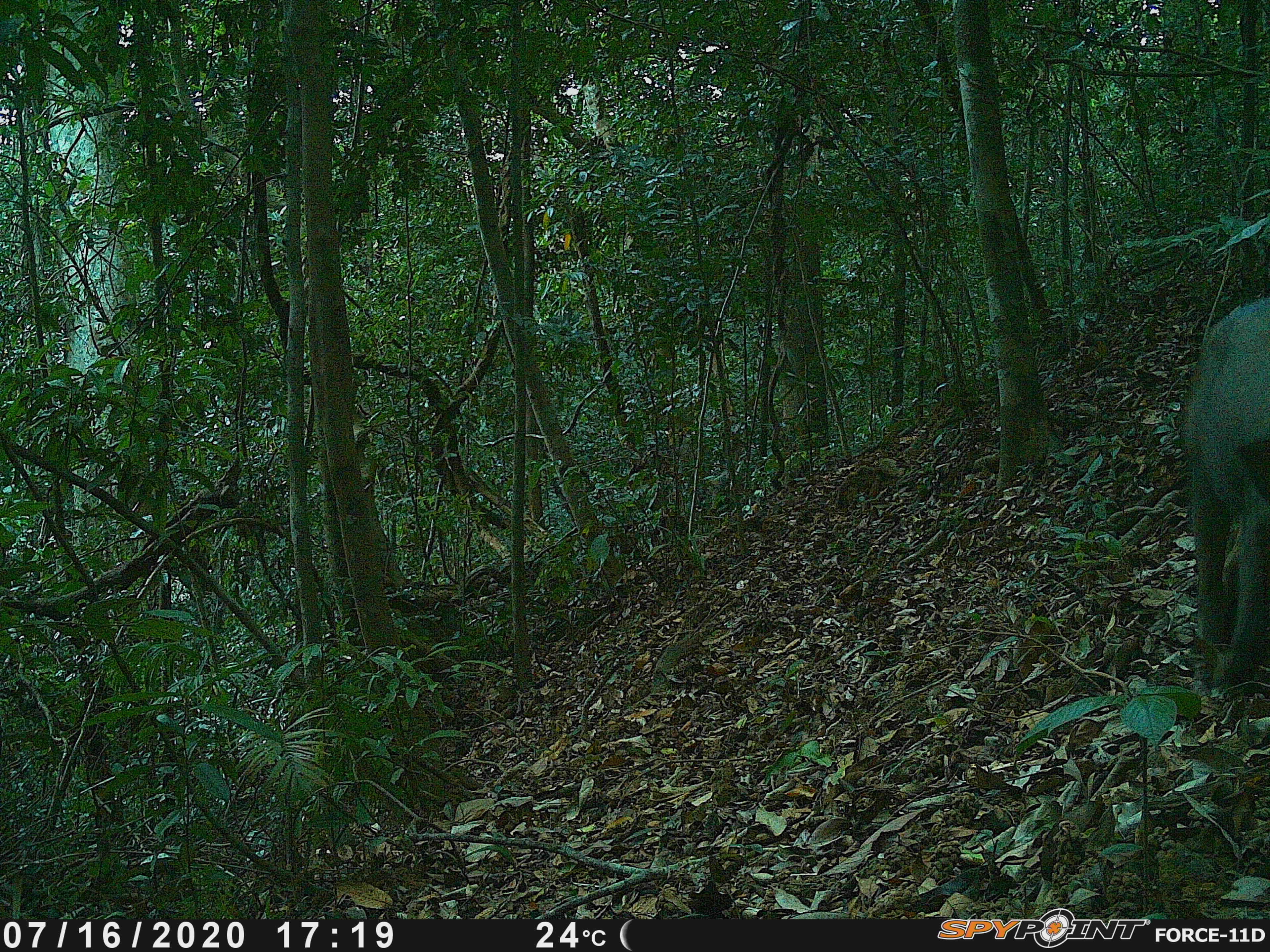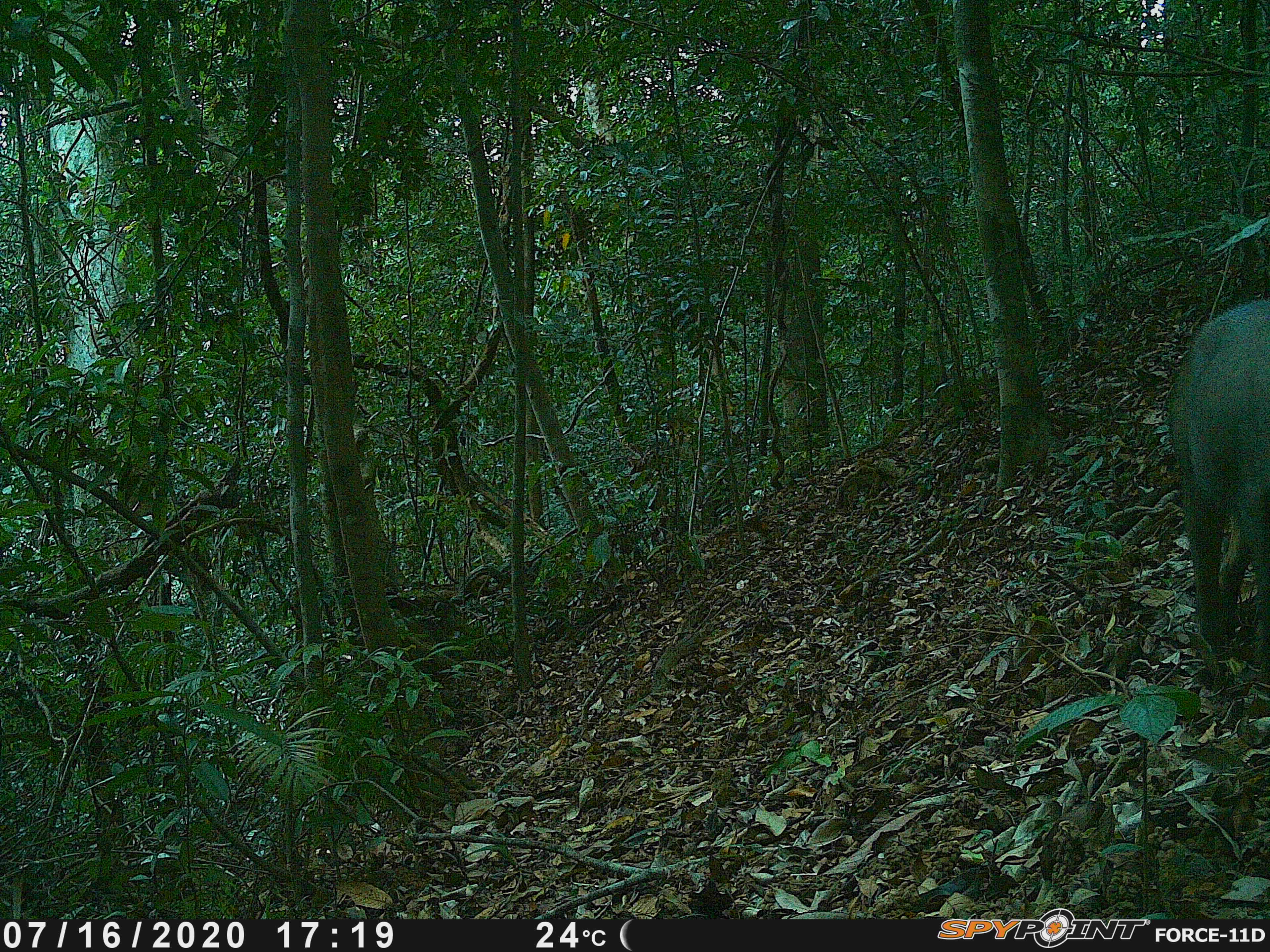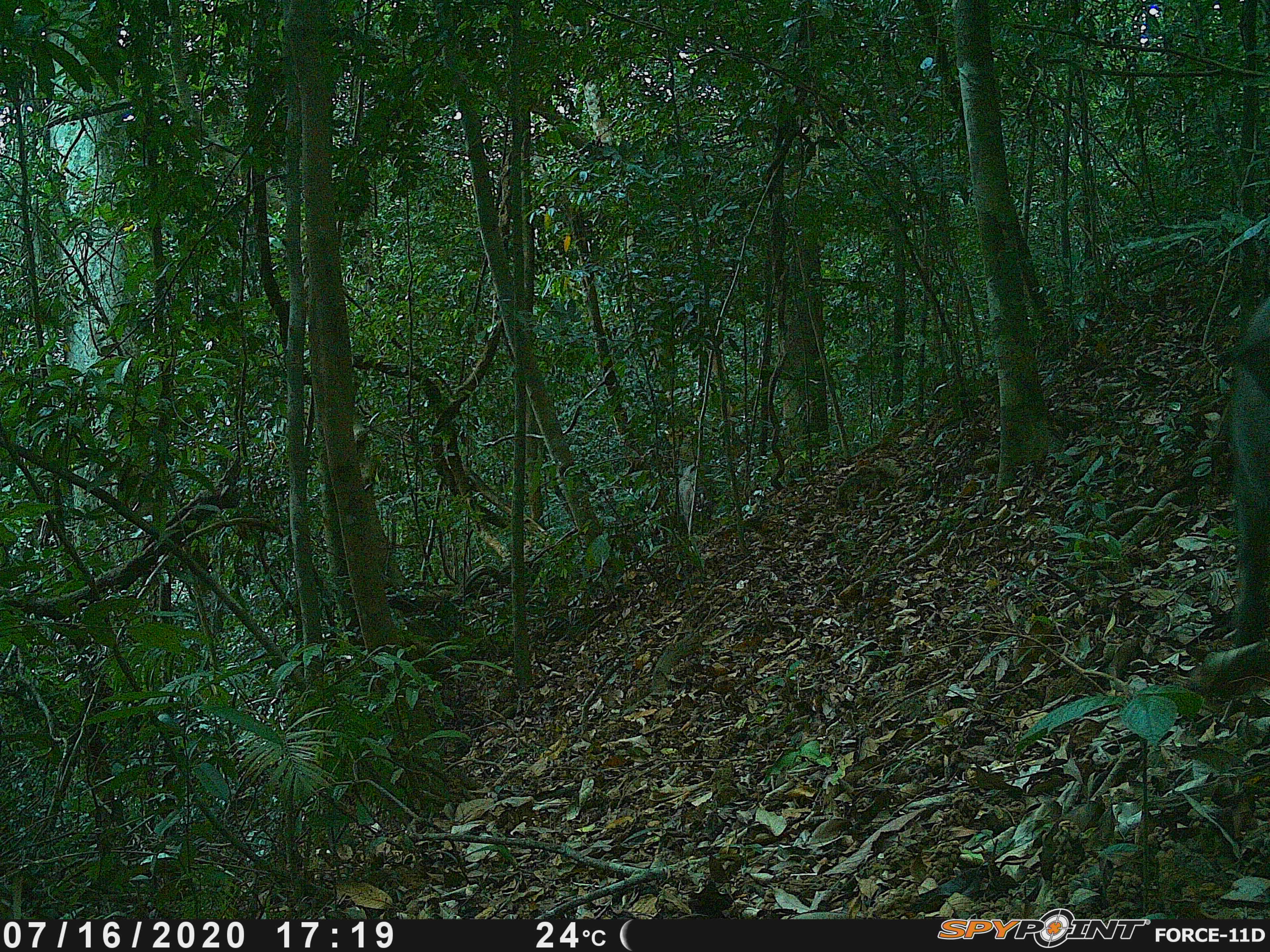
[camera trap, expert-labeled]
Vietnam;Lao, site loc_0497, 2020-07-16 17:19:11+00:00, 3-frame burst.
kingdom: Animalia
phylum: Chordata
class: Mammalia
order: Artiodactyla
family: Suidae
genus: Sus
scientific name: Sus scrofa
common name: eurasian wild pig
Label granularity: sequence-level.